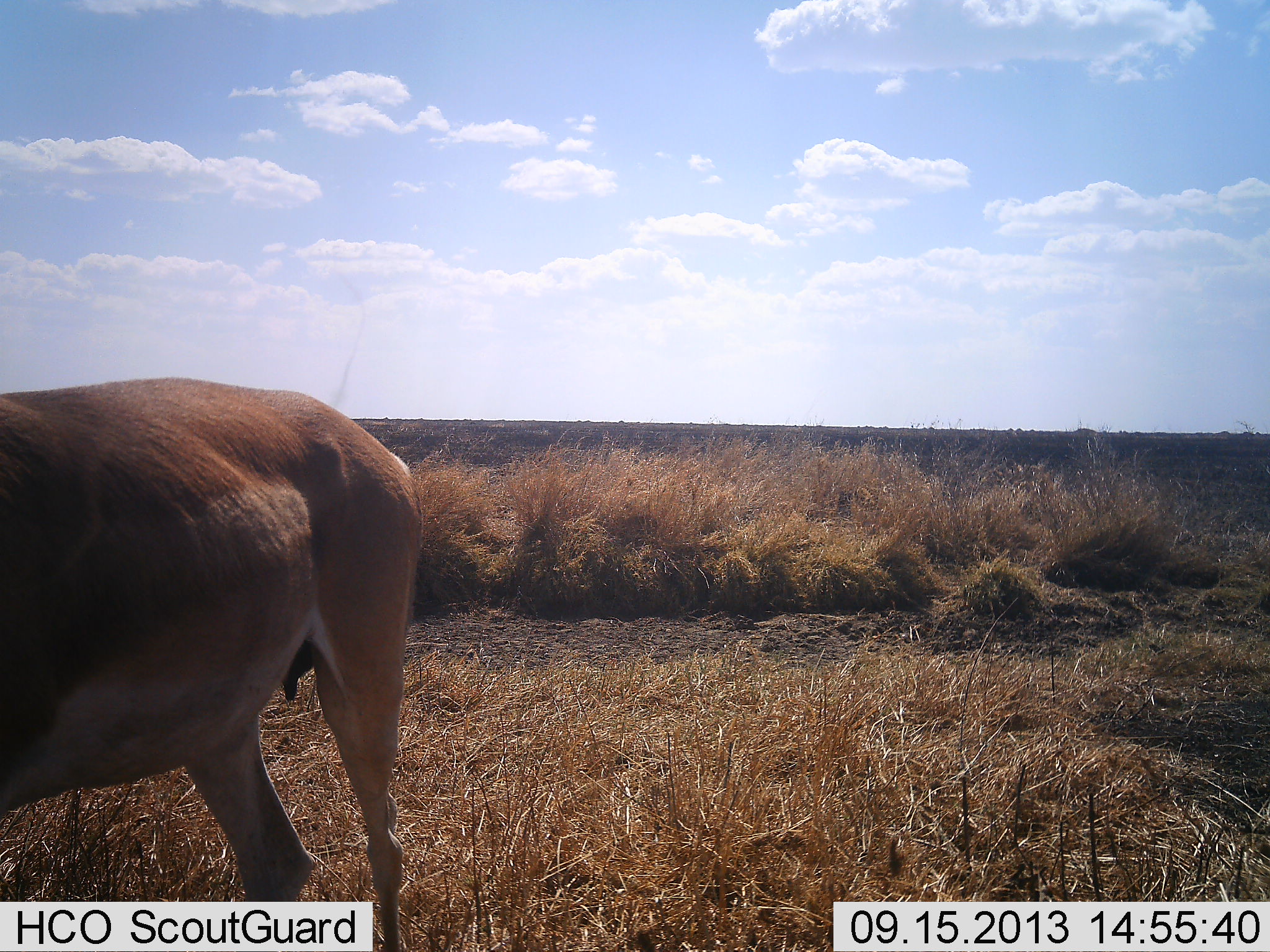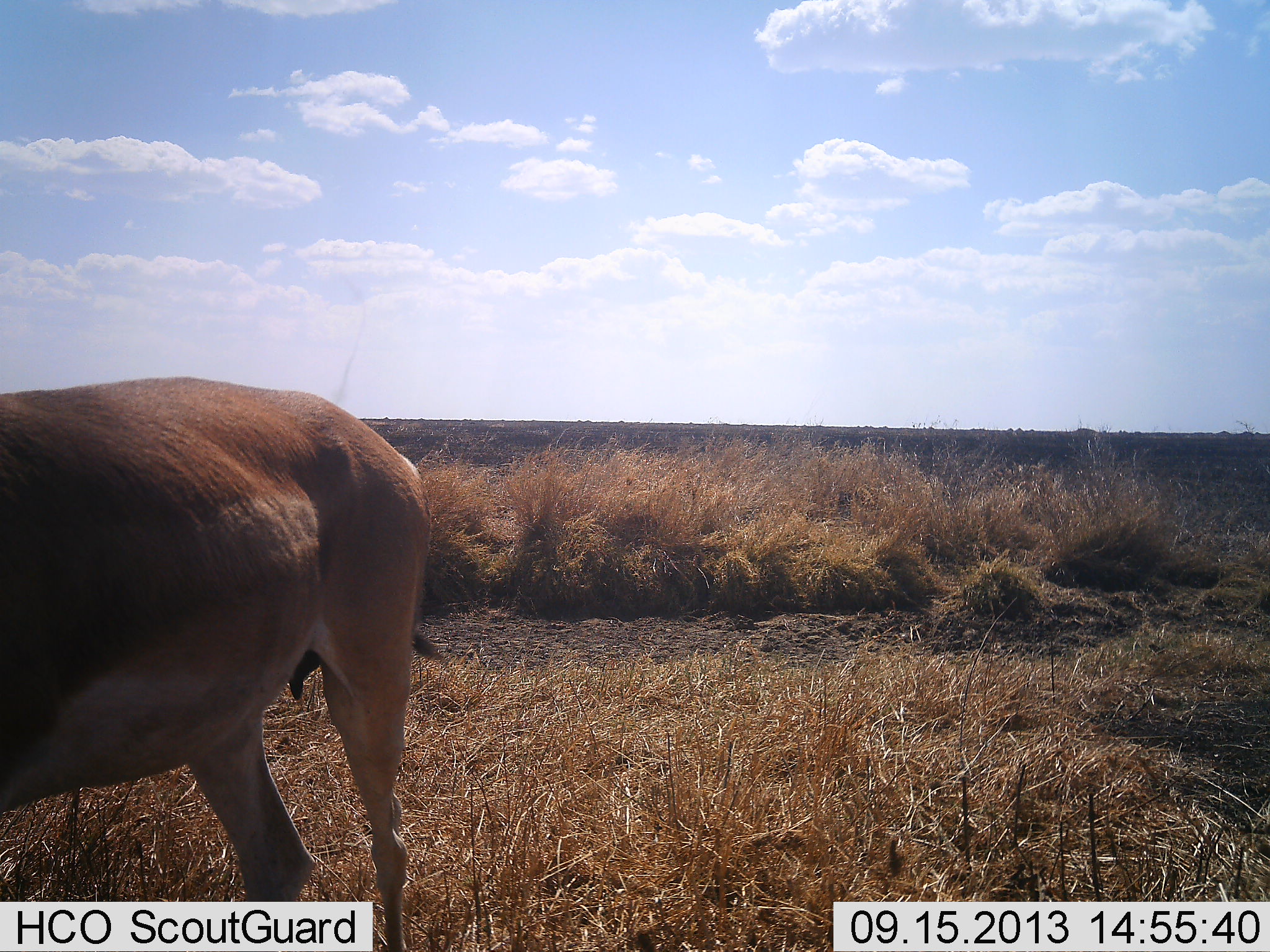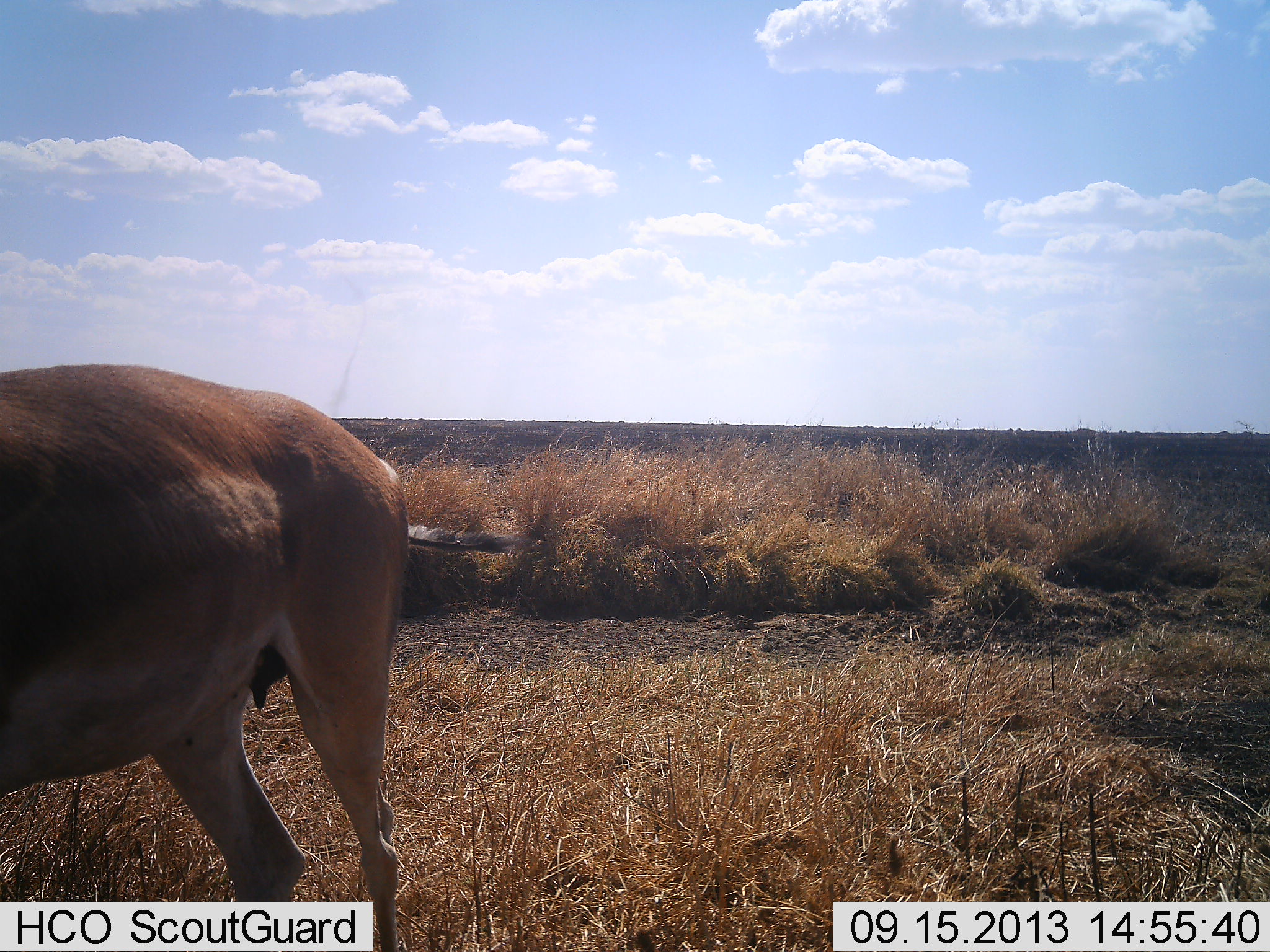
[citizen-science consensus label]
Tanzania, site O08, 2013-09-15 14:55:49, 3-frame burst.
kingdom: Animalia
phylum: Chordata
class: Mammalia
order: Artiodactyla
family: Bovidae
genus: Nanger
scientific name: Nanger granti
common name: grant's gazelle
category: gazellegrants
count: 1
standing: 100%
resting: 0%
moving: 0%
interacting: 0%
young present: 0%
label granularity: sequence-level